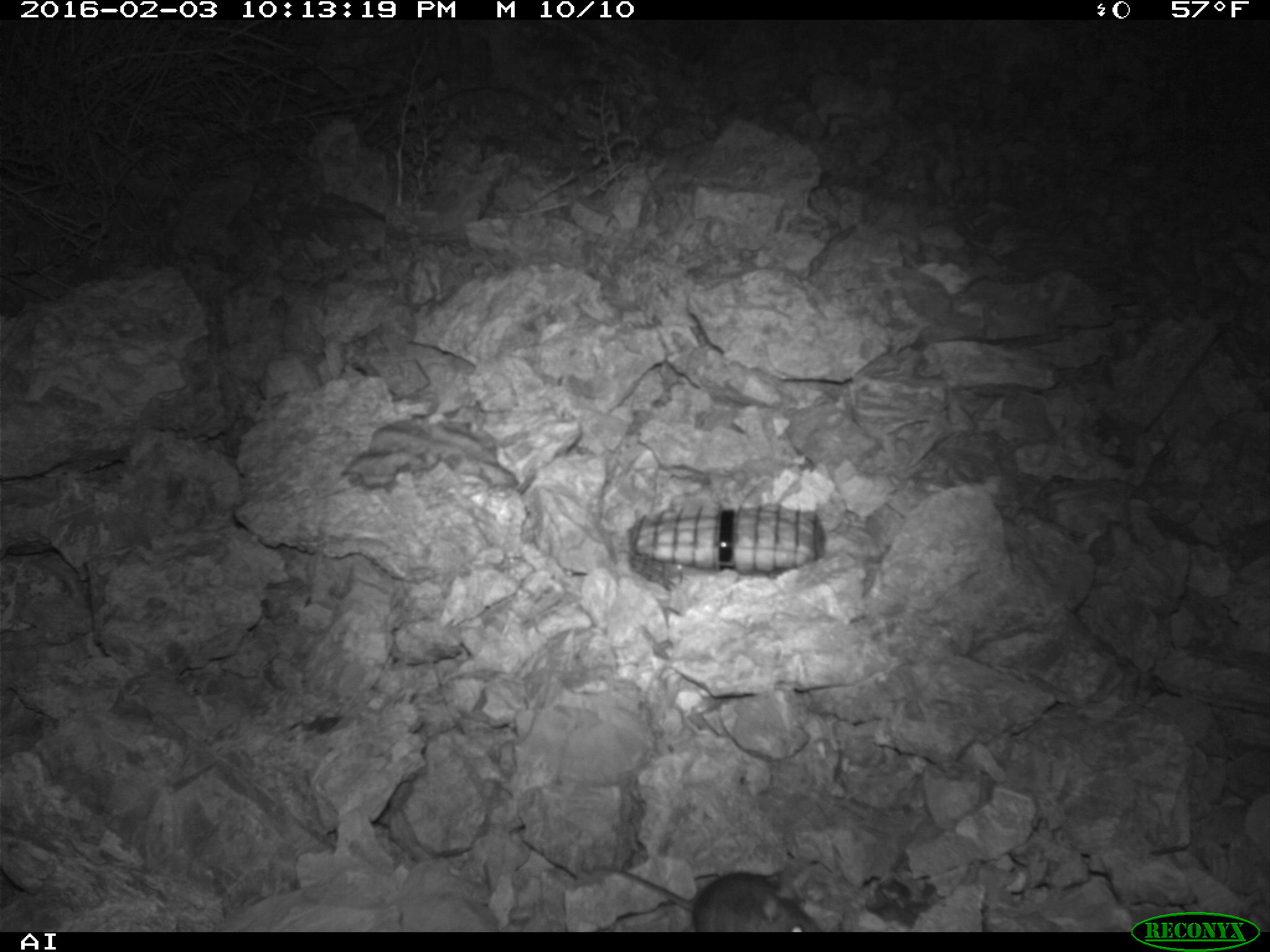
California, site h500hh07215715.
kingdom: Animalia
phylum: Chordata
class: Mammalia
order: Rodentia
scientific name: Rodentia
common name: rodent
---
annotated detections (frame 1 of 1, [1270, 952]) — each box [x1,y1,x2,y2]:
rodent: [579,864,819,932]